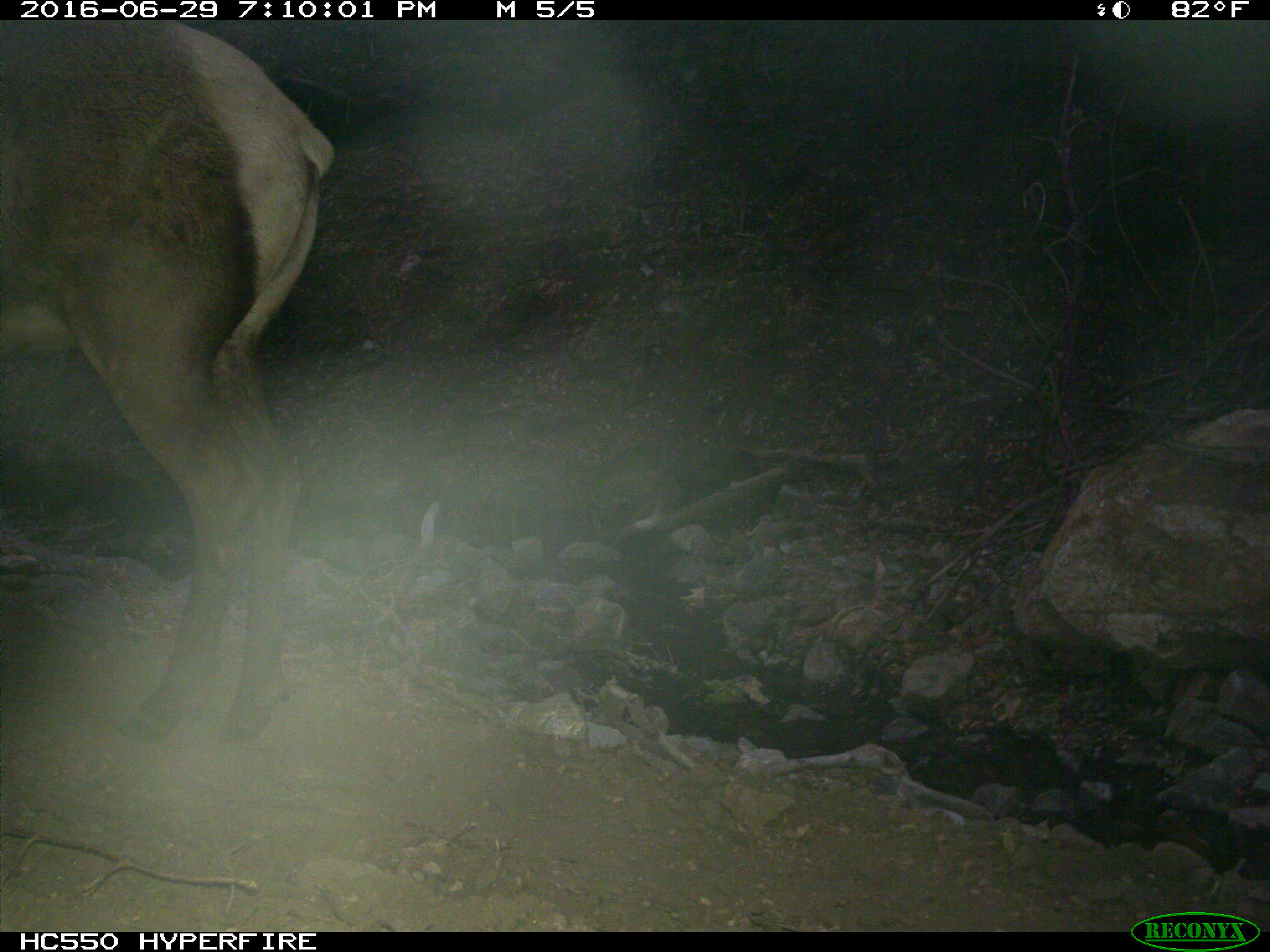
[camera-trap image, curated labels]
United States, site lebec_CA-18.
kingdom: Animalia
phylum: Chordata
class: Mammalia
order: Artiodactyla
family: Cervidae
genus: Cervus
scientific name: Cervus canadensis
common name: elk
Cervus canadensis (elk).